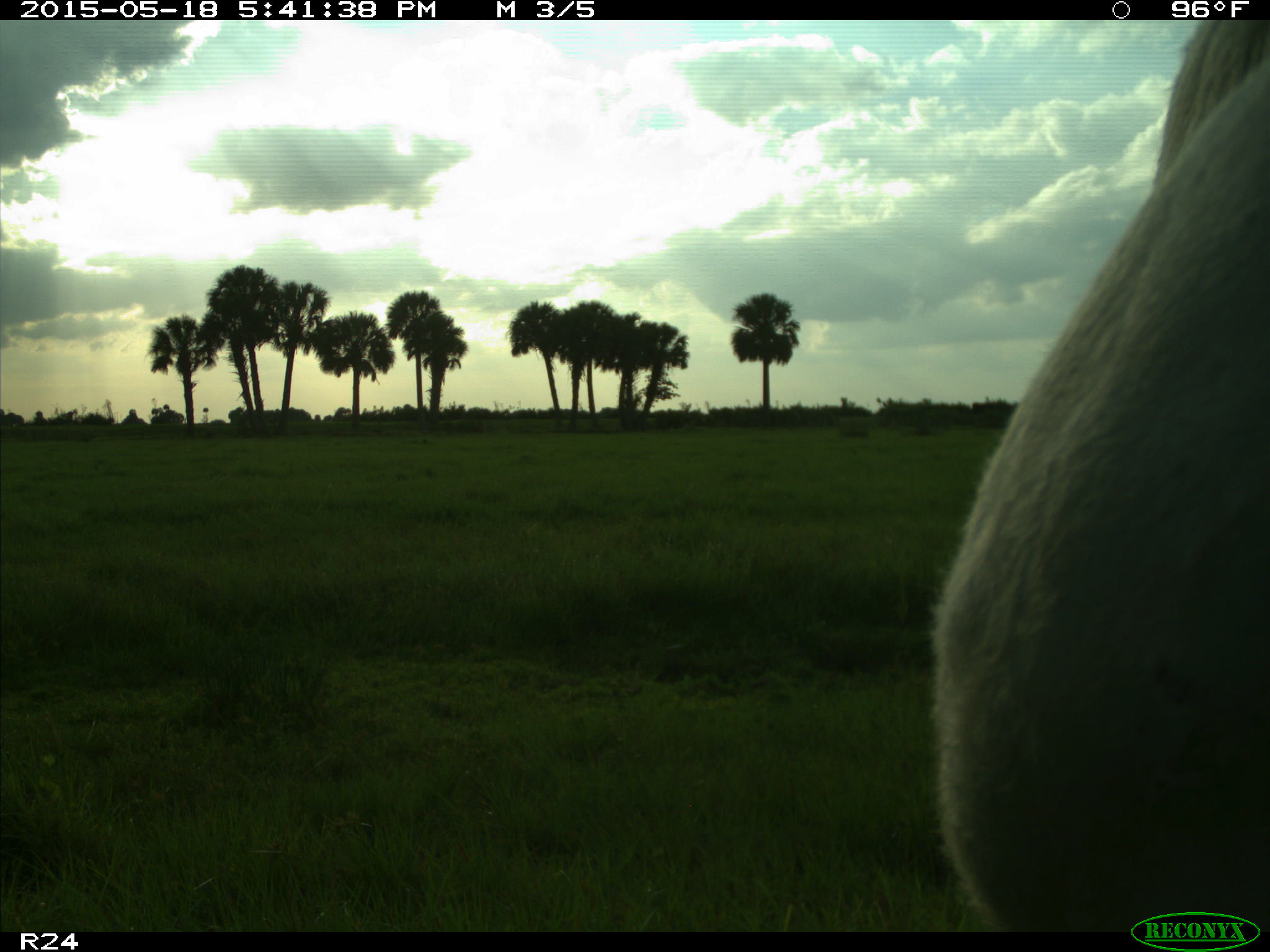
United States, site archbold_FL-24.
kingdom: Animalia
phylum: Chordata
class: Mammalia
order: Artiodactyla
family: Bovidae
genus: Bos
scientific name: Bos taurus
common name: domestic cow